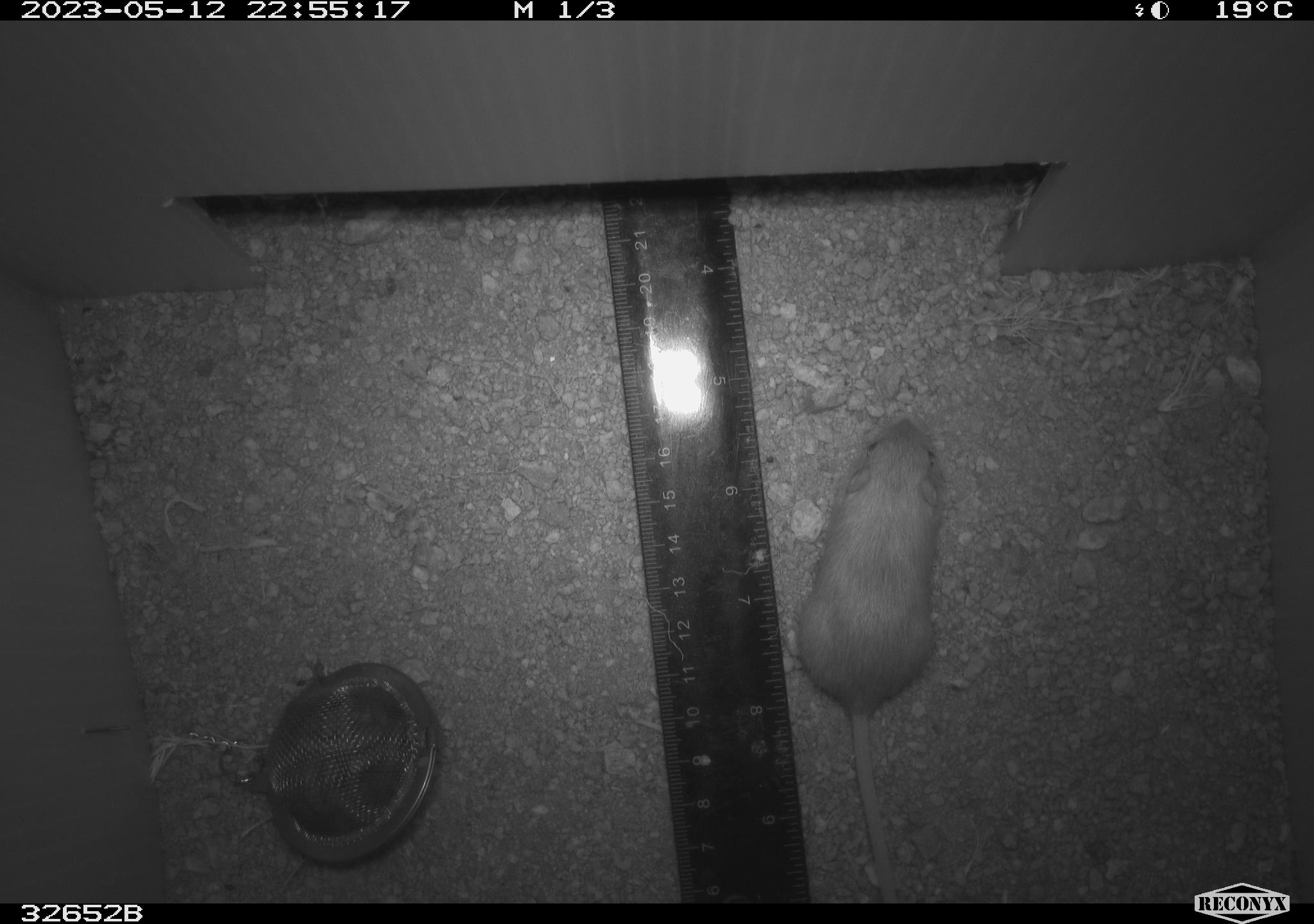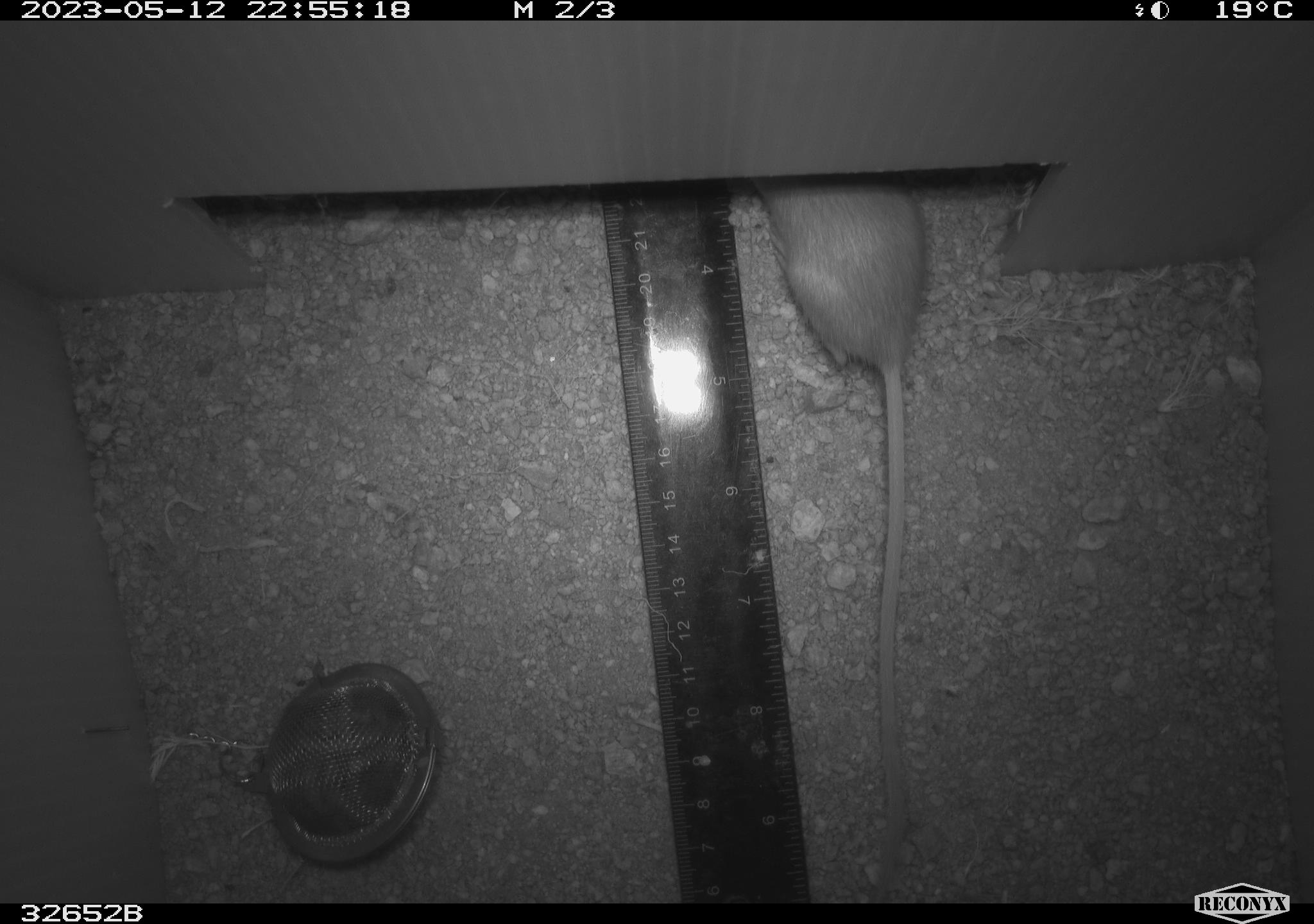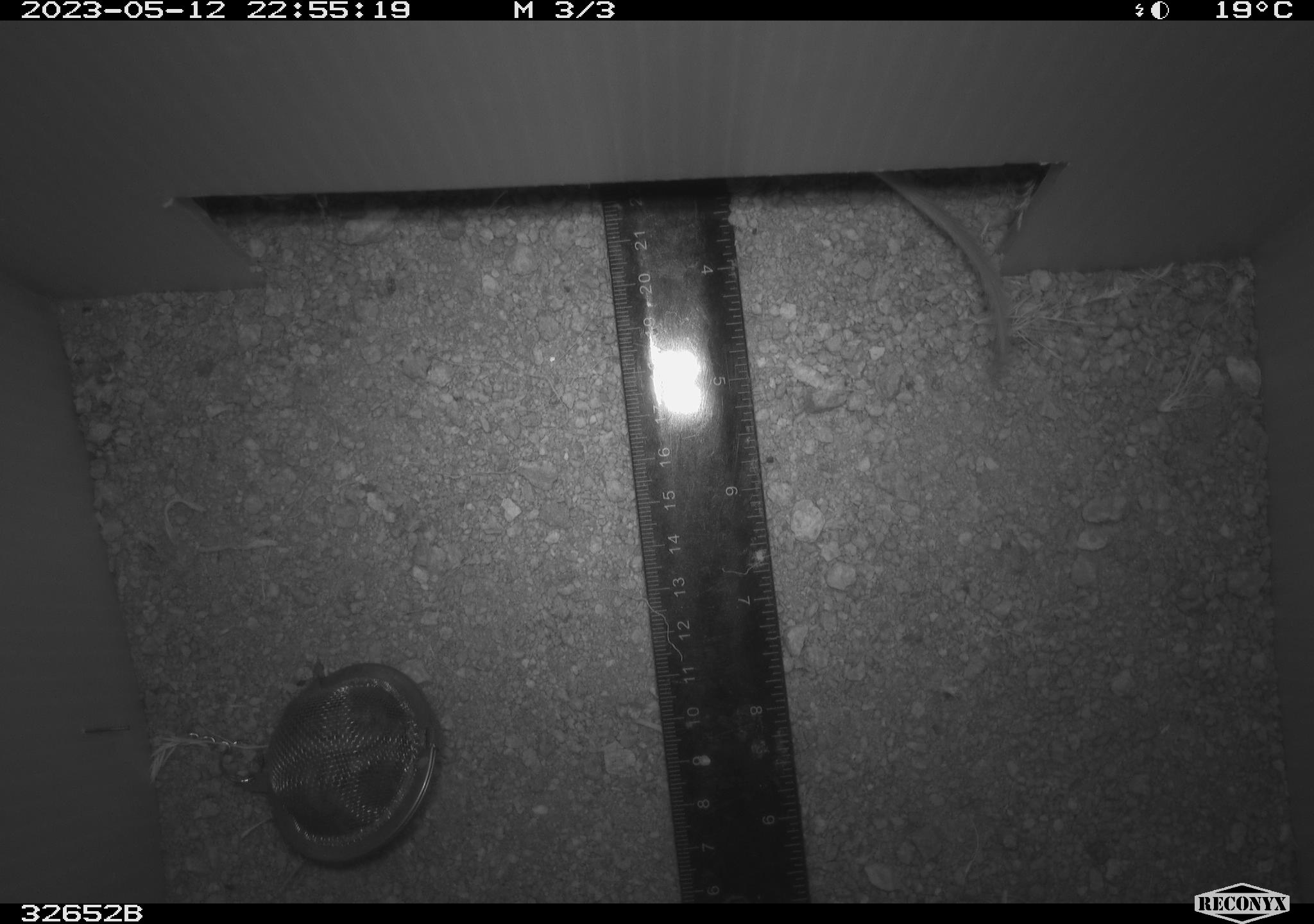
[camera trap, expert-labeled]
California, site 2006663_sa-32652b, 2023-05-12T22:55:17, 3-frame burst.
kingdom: Animalia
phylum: Chordata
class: Mammalia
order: Rodentia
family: Heteromyidae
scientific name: Heteromyidae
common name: kangaroo rats and pocket mice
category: heteromyidae family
Heteromyidae family (kangaroo rats and pocket mice) (Heteromyidae).